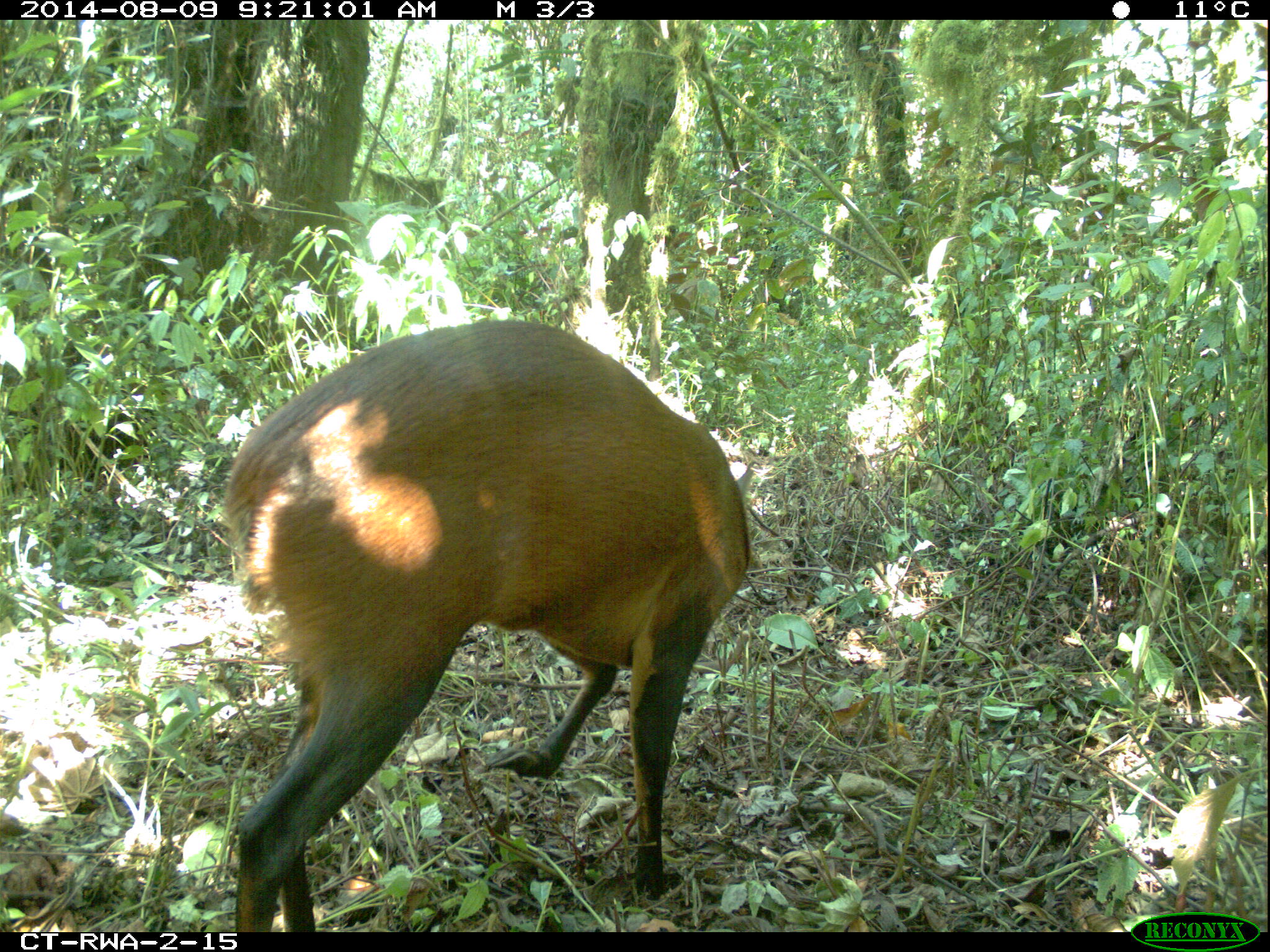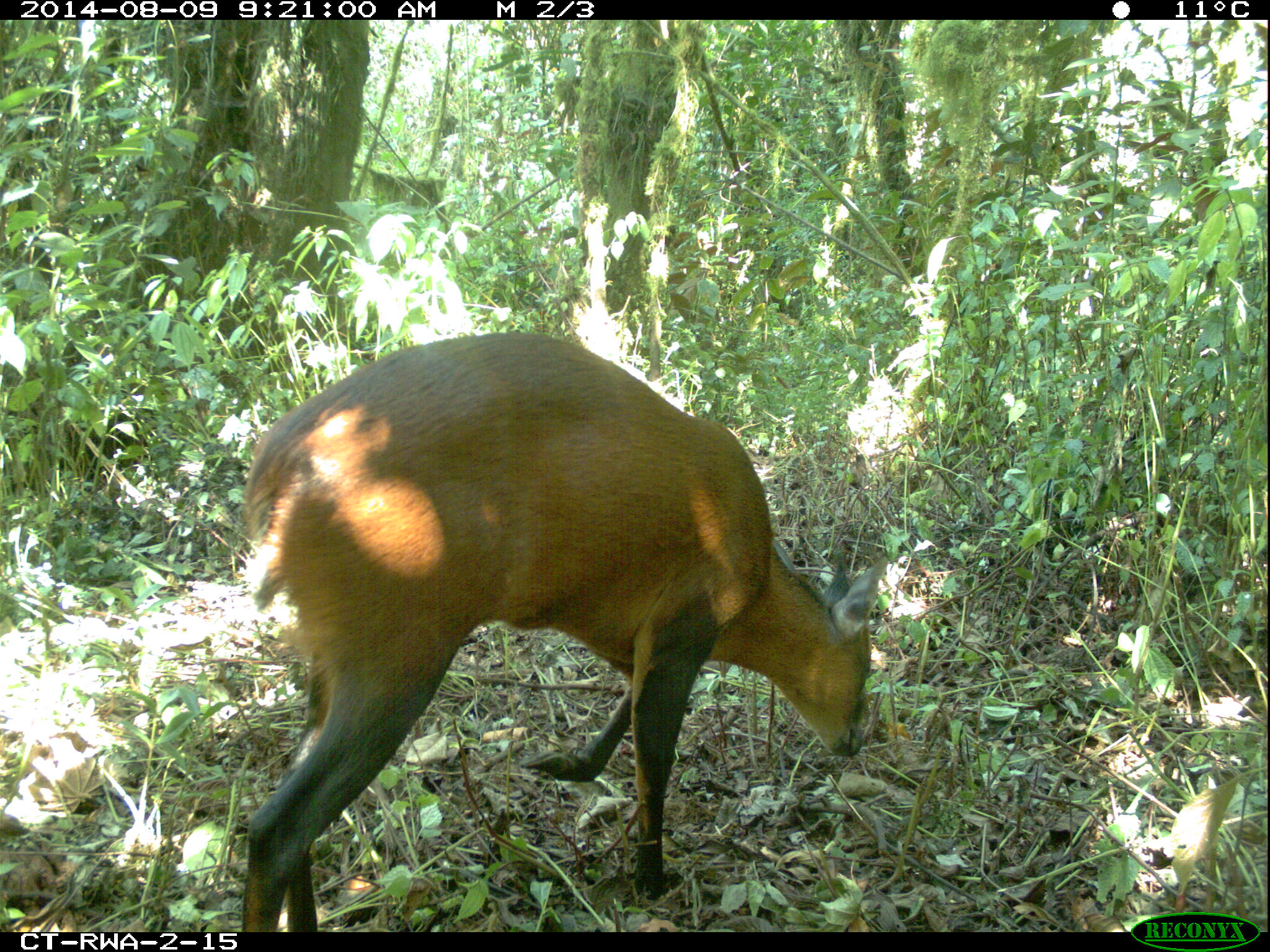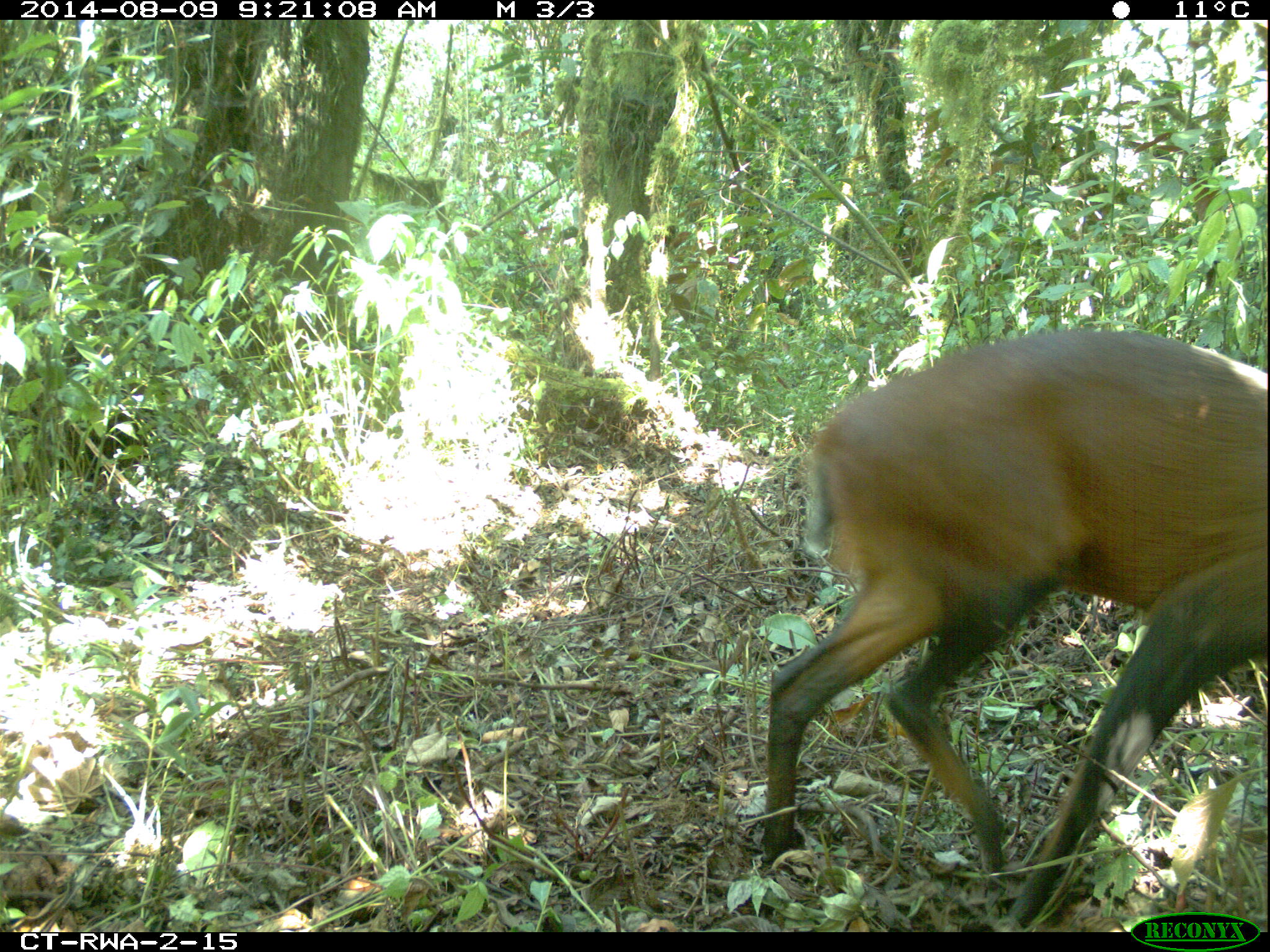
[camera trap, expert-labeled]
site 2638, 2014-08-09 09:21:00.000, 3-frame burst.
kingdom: Animalia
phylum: Chordata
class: Mammalia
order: Artiodactyla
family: Bovidae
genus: Cephalophus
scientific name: Cephalophus nigrifrons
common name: black-fronted duiker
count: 1